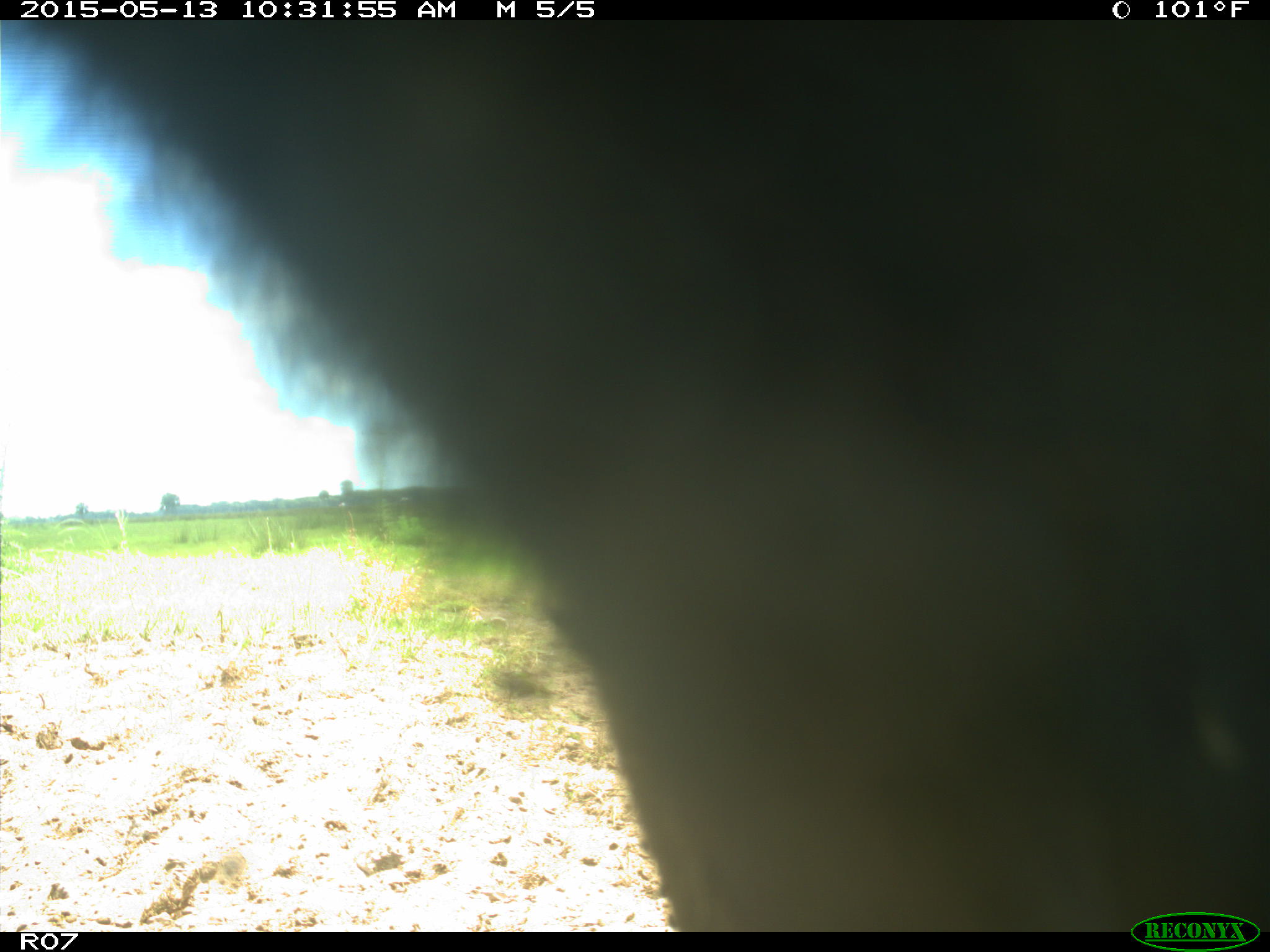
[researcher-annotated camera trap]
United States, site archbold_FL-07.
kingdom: Animalia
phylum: Chordata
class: Mammalia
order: Artiodactyla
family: Bovidae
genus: Bos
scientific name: Bos taurus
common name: domestic cow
Bos taurus (domestic cow).